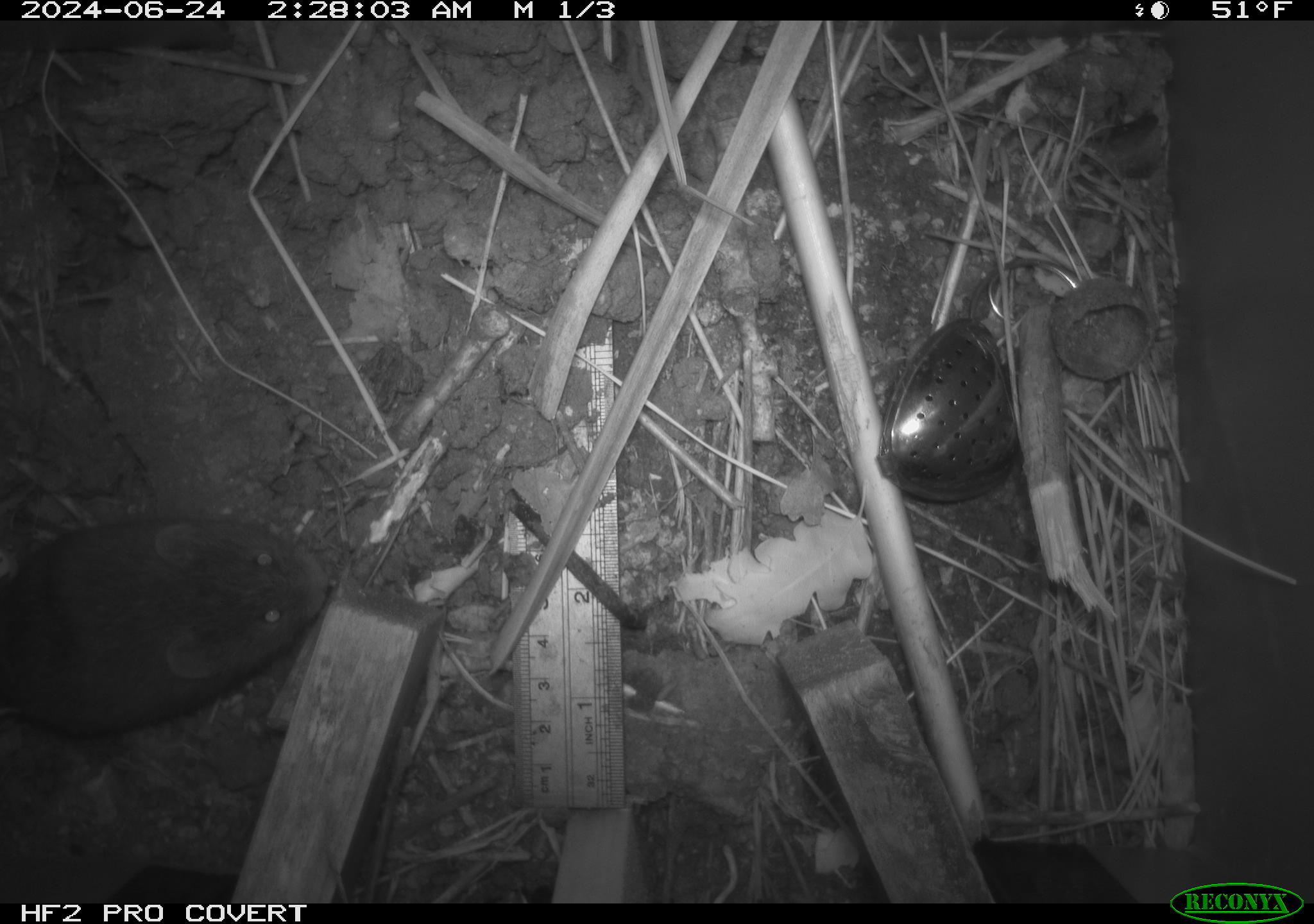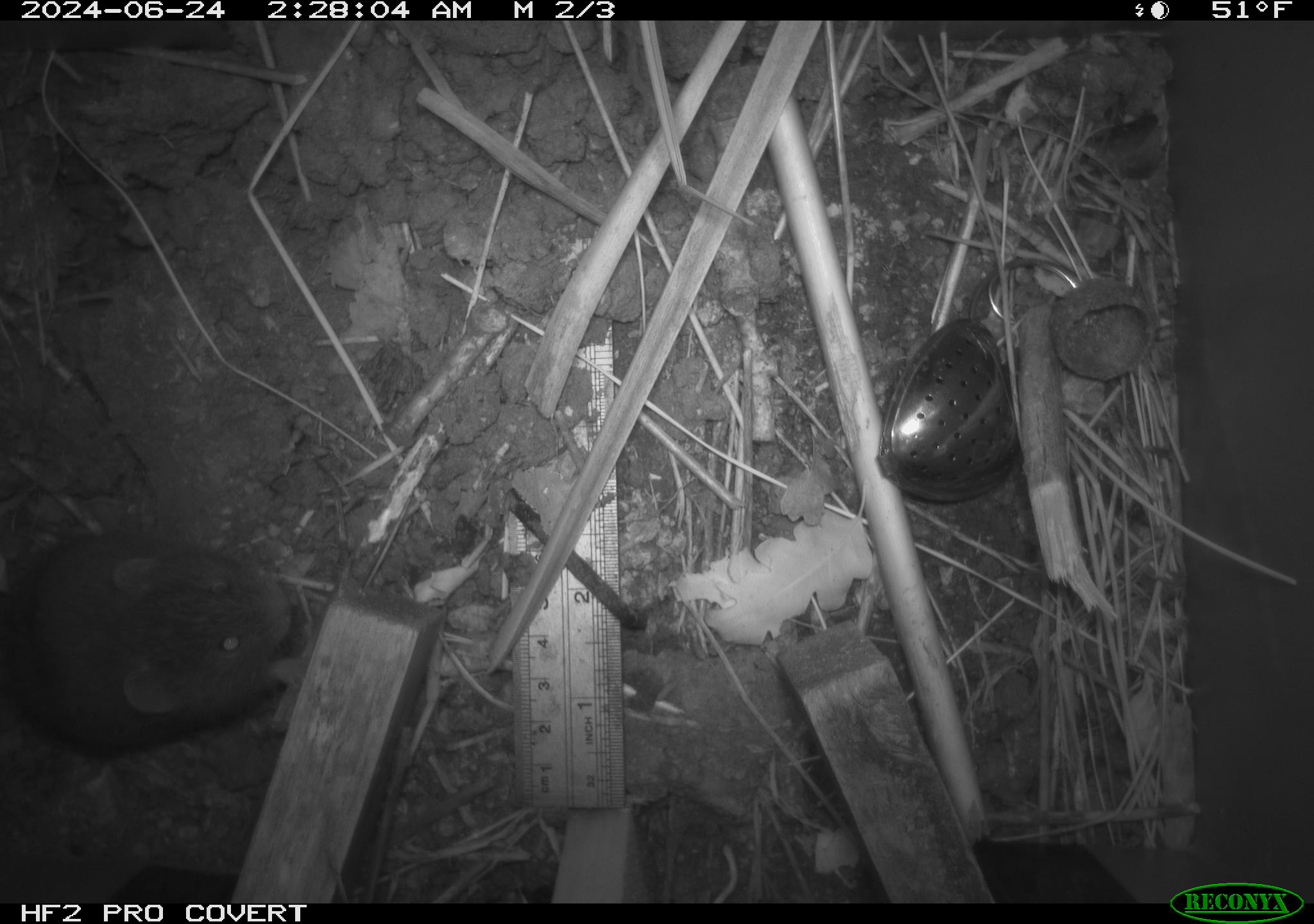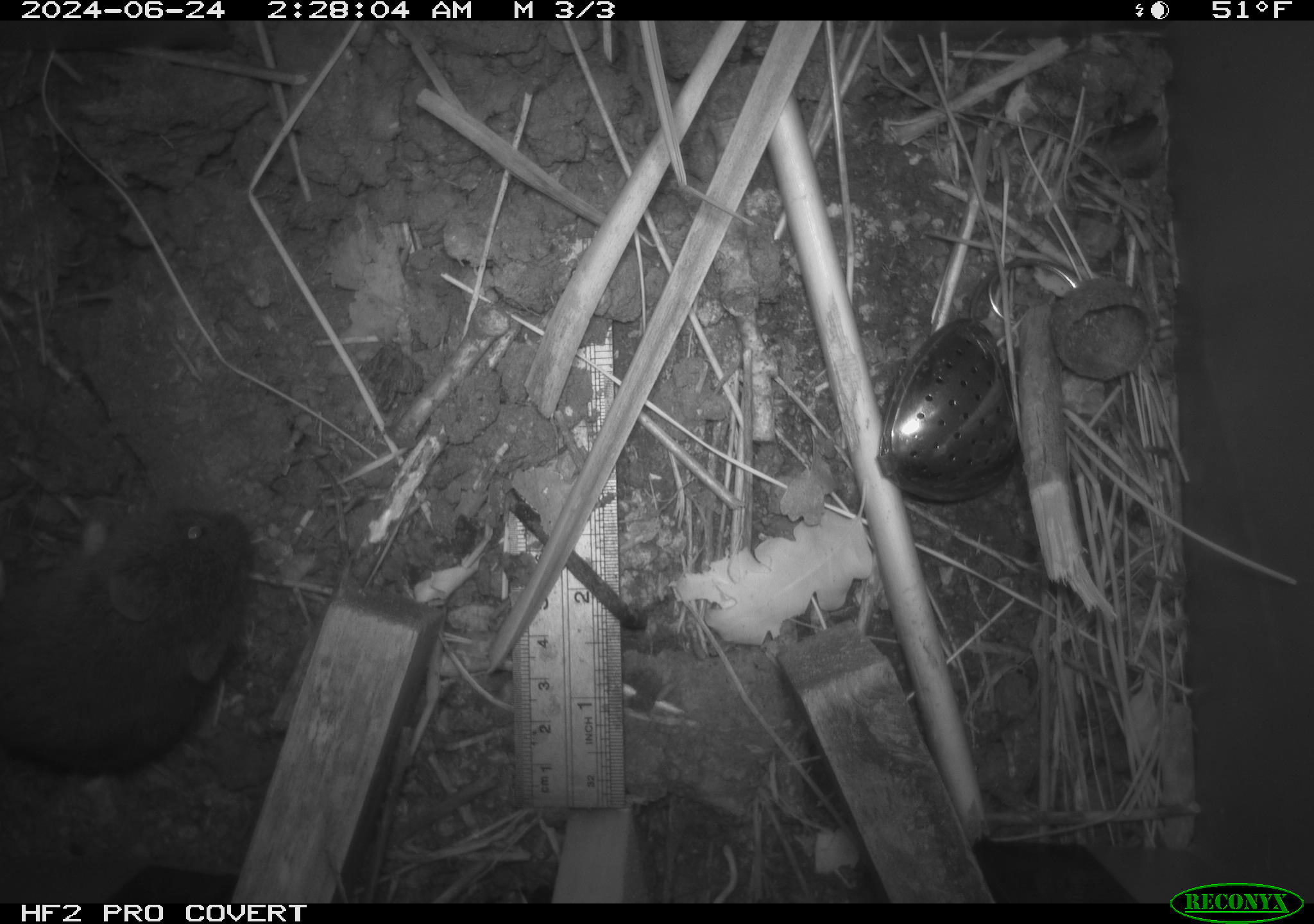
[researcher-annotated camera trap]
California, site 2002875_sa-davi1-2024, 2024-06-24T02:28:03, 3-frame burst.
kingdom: Animalia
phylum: Chordata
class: Mammalia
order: Rodentia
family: Cricetidae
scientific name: Arvicolinae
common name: voles, lemmings, and muskrats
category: arvicolinae subfamily